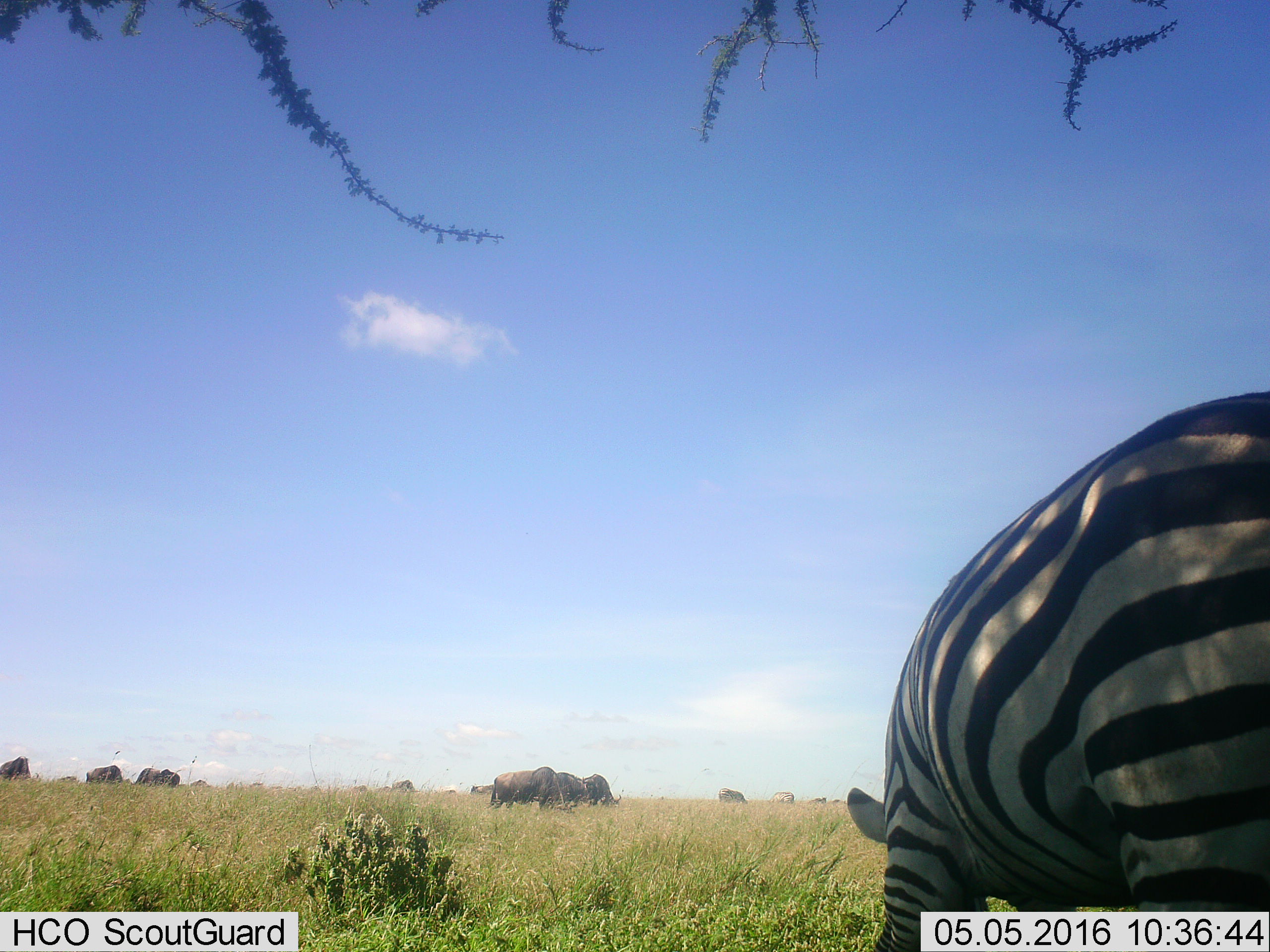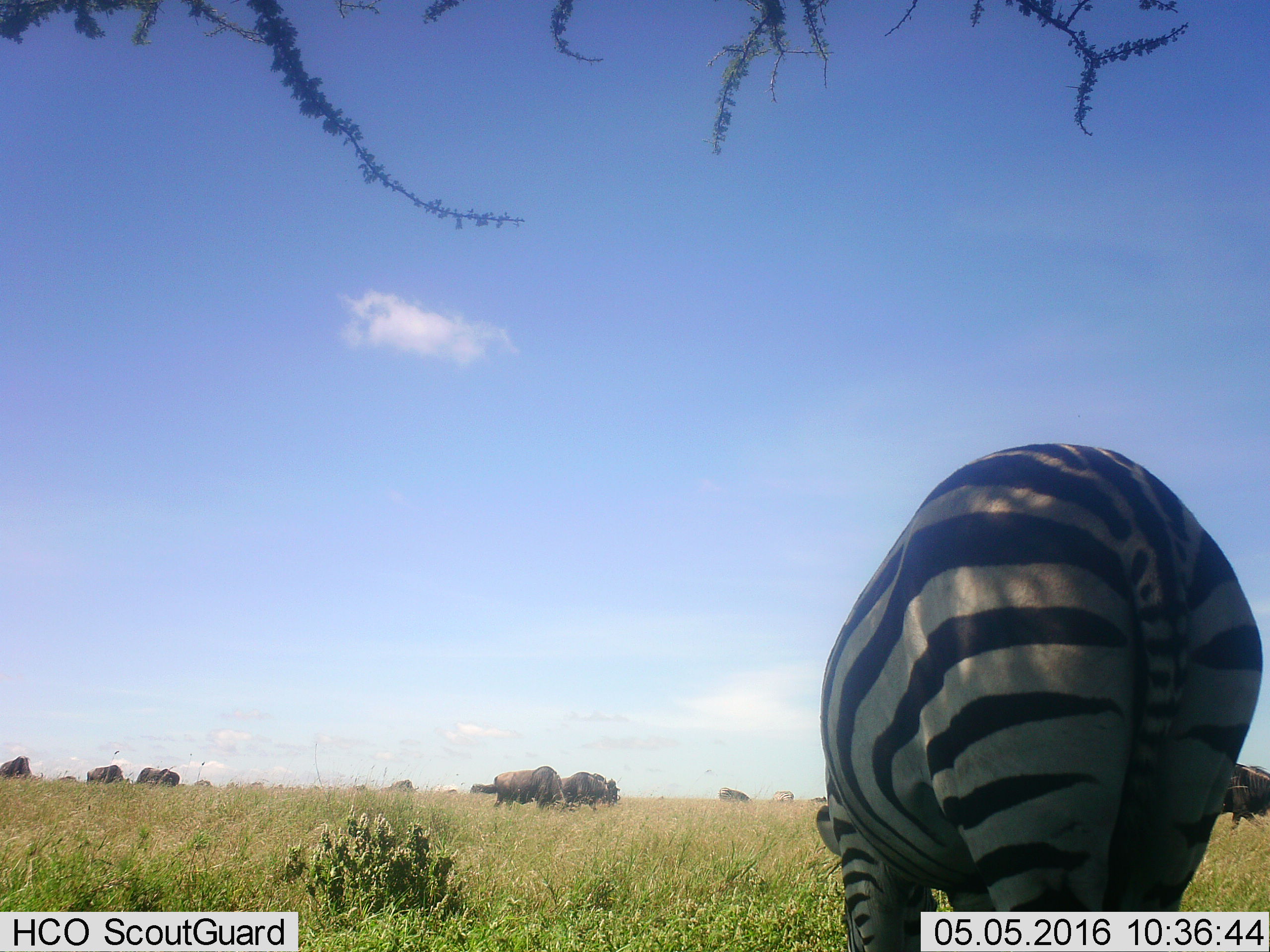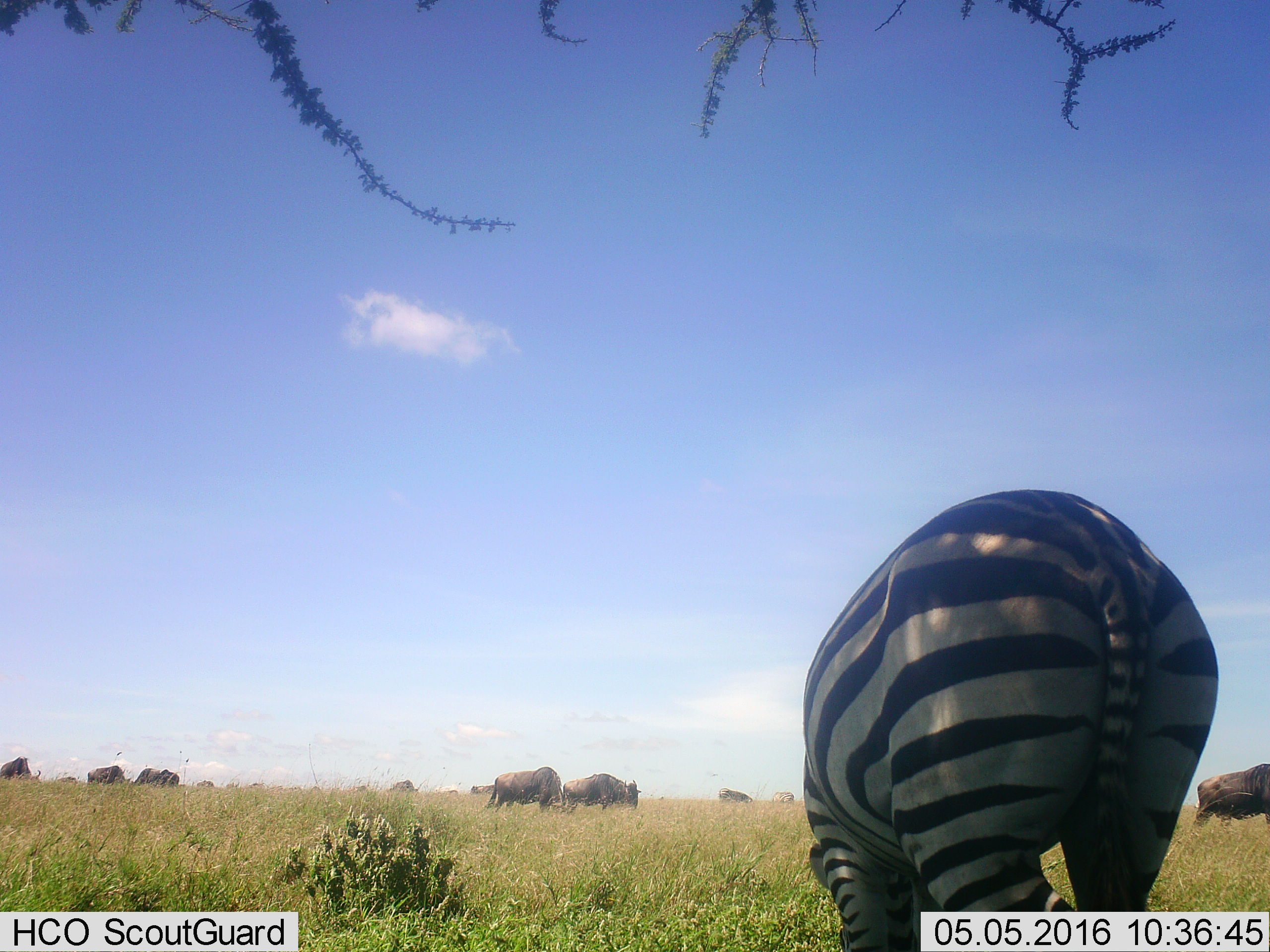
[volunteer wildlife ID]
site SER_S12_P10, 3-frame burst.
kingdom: Animalia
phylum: Chordata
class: Mammalia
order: Artiodactyla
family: Bovidae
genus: Connochaetes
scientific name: Connochaetes taurinus taurinus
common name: blue wildebeest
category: wildebeestblue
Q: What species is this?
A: Wildebeestblue (blue wildebeest) (Connochaetes taurinus taurinus).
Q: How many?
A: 11-50.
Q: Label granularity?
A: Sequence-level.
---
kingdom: Animalia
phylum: Chordata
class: Mammalia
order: Perissodactyla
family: Equidae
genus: Equus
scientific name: Equus quagga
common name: plains zebra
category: zebraplains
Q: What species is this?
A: Zebraplains (plains zebra) (Equus quagga).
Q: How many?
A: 1.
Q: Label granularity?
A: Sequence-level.